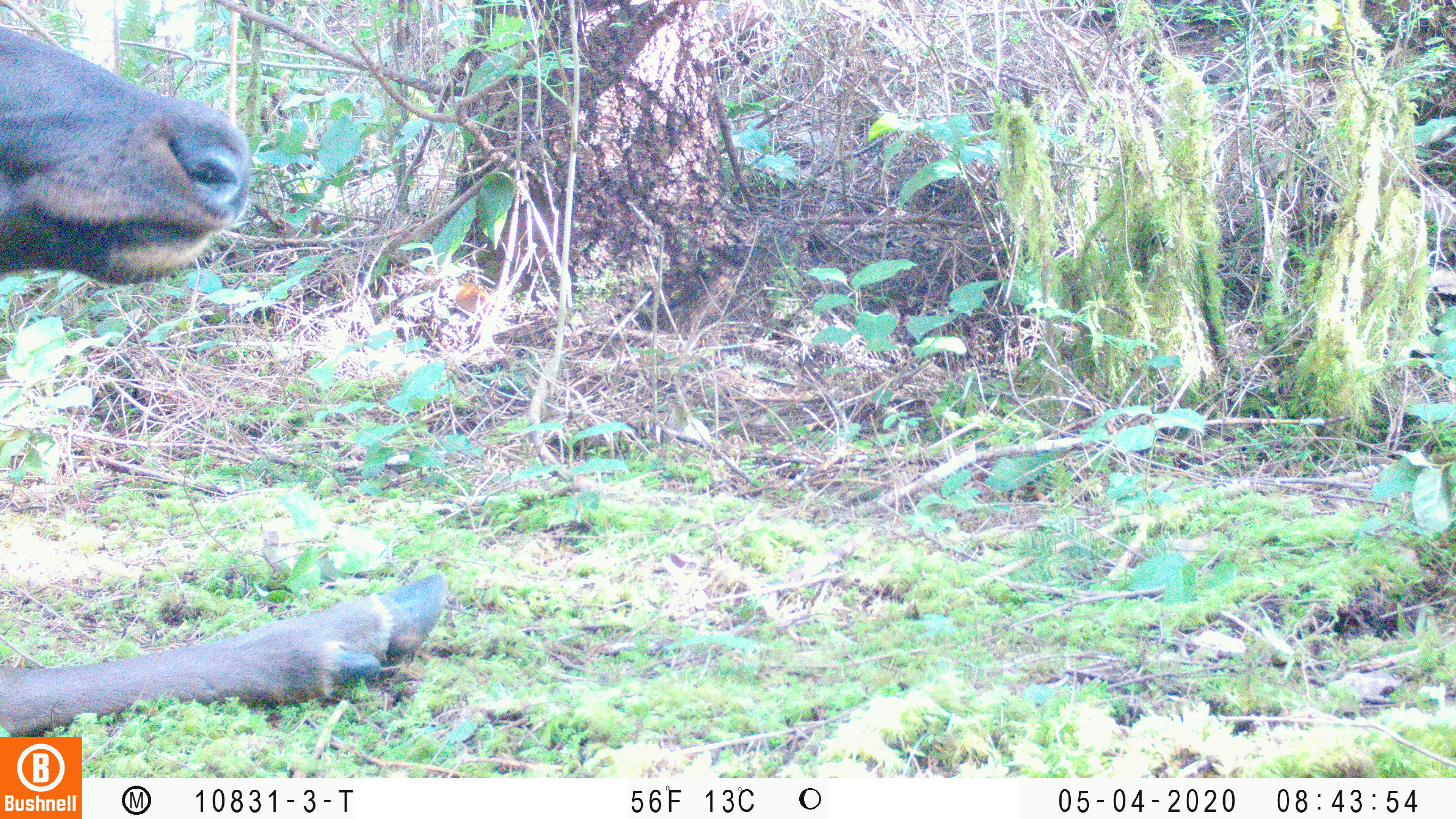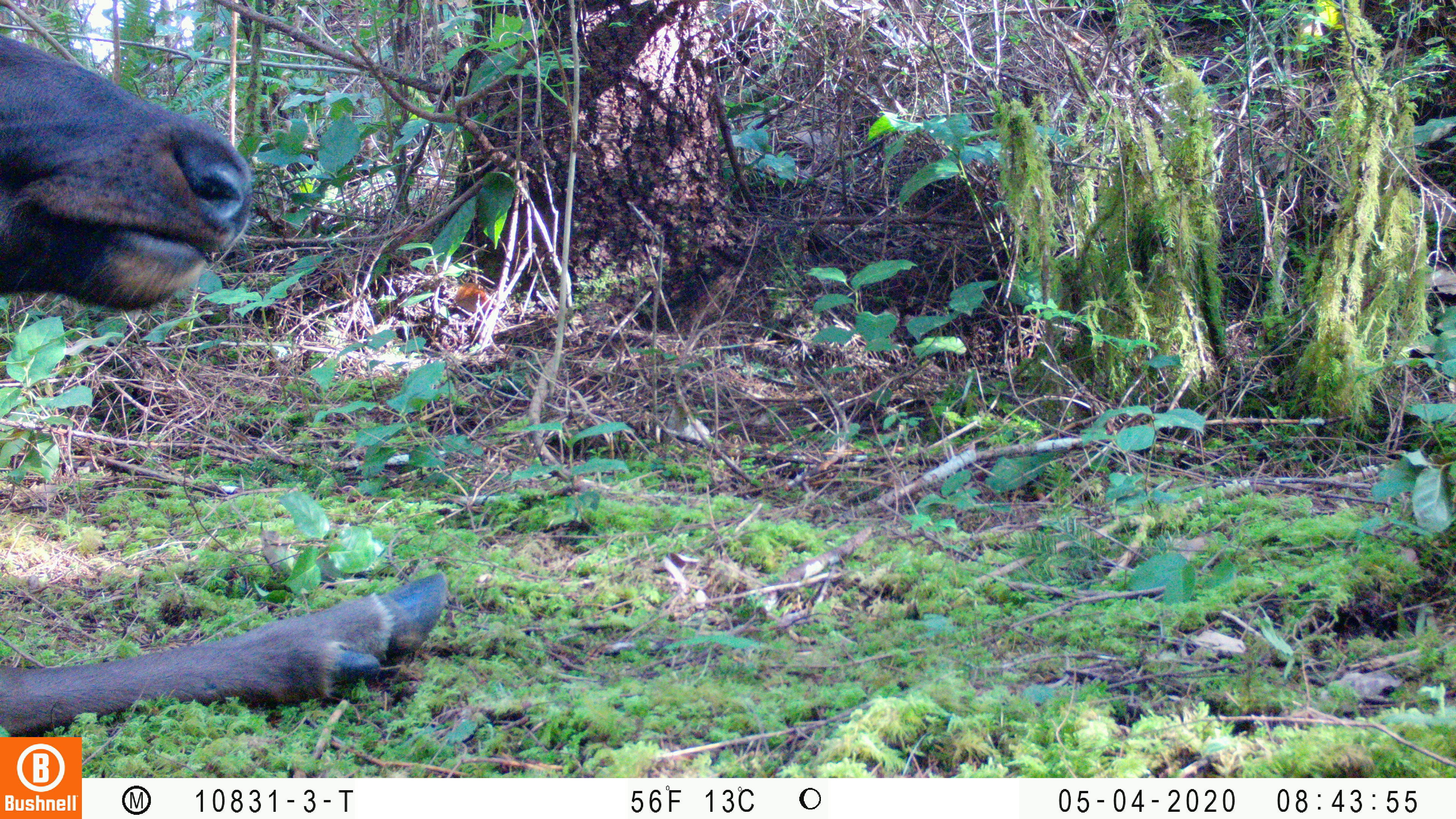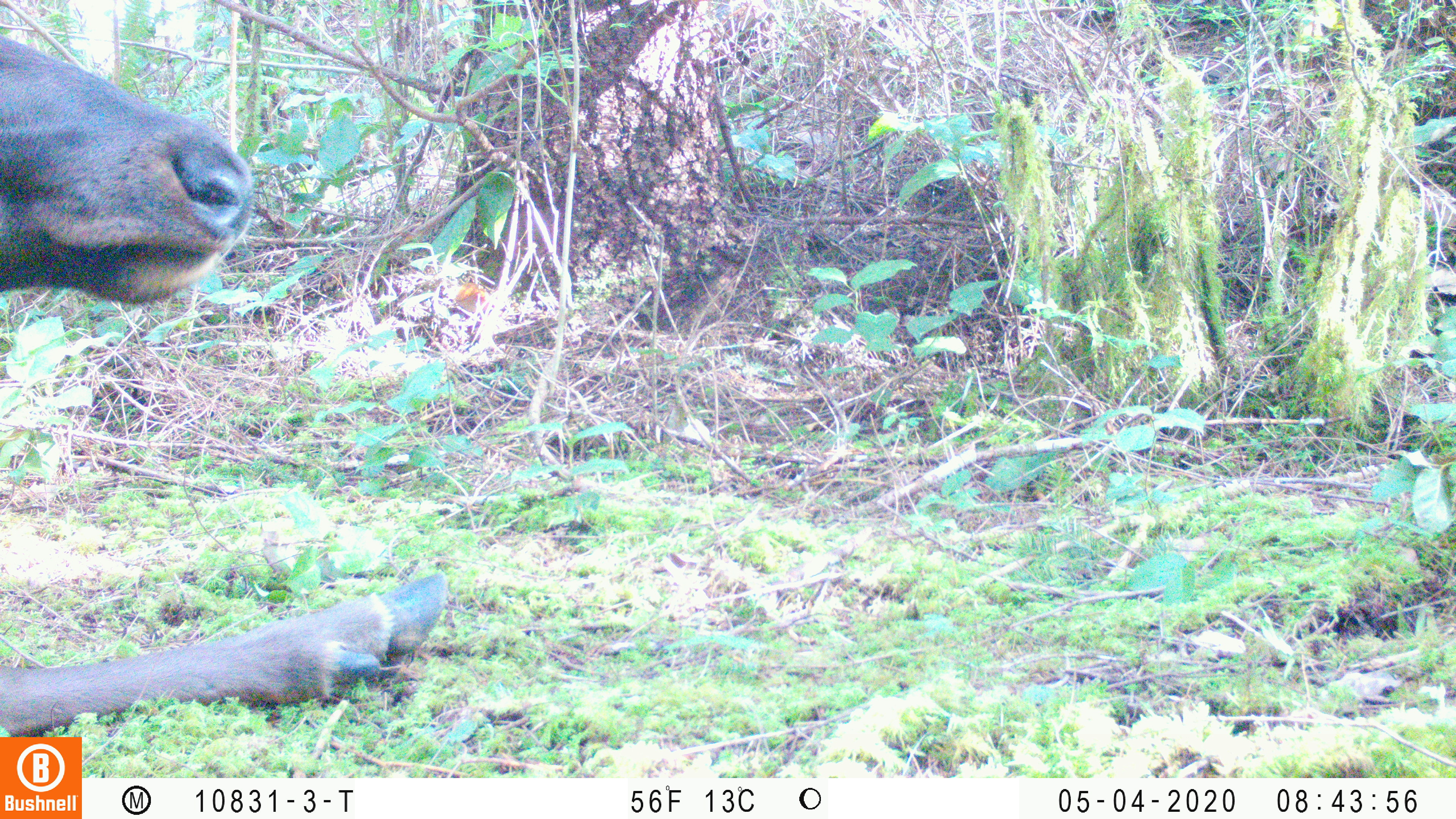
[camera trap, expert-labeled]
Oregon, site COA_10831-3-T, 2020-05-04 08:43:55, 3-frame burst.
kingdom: Animalia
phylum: Chordata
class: Mammalia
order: Artiodactyla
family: Cervidae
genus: Cervus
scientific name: Cervus canadensis roosevelti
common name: roosevelt elk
Roosevelt elk (Cervus canadensis roosevelti).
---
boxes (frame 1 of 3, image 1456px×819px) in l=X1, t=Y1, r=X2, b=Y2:
roosevelt elk: l=4, t=21, r=448, b=729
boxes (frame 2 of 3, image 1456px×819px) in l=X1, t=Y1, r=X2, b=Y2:
roosevelt elk: l=0, t=29, r=455, b=730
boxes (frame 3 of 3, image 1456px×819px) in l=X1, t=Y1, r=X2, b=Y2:
roosevelt elk: l=2, t=31, r=452, b=727